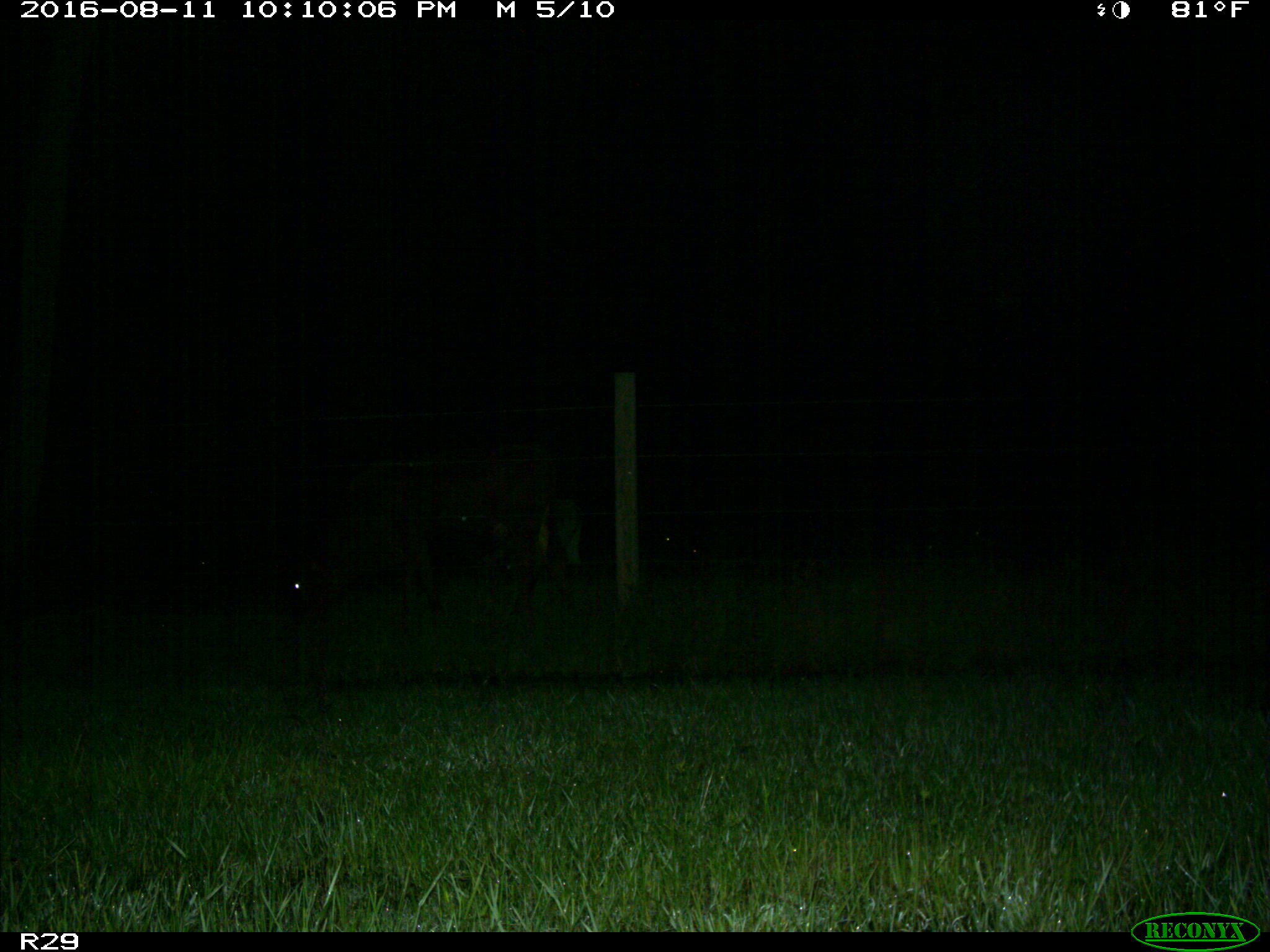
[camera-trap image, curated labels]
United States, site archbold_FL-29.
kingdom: Animalia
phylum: Chordata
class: Mammalia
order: Artiodactyla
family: Bovidae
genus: Bos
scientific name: Bos taurus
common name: domestic cow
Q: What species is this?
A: Bos taurus (domestic cow).